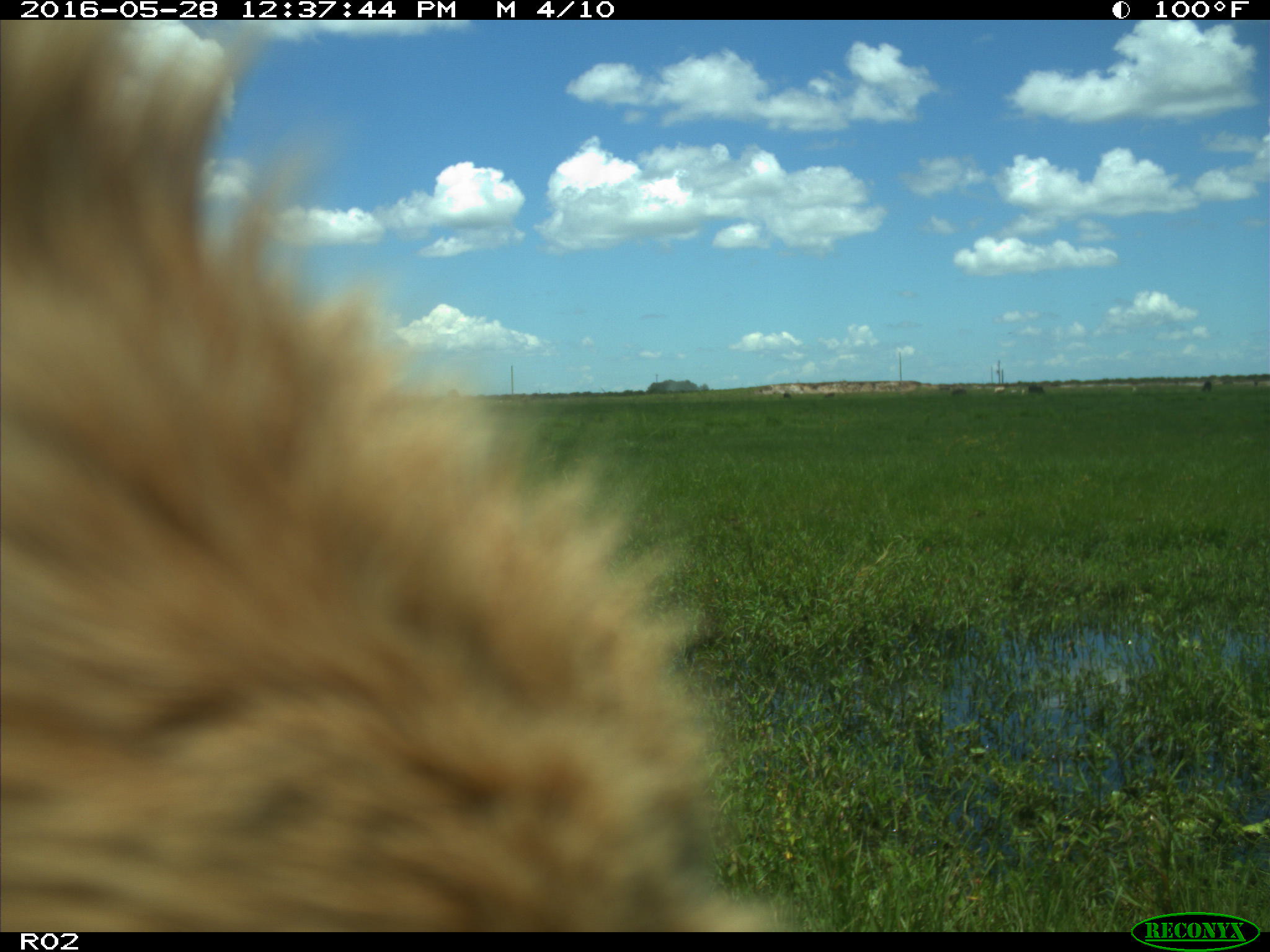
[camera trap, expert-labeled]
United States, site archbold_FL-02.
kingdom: Animalia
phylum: Chordata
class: Mammalia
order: Artiodactyla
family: Bovidae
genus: Bos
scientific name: Bos taurus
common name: domestic cow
Bos taurus (domestic cow).